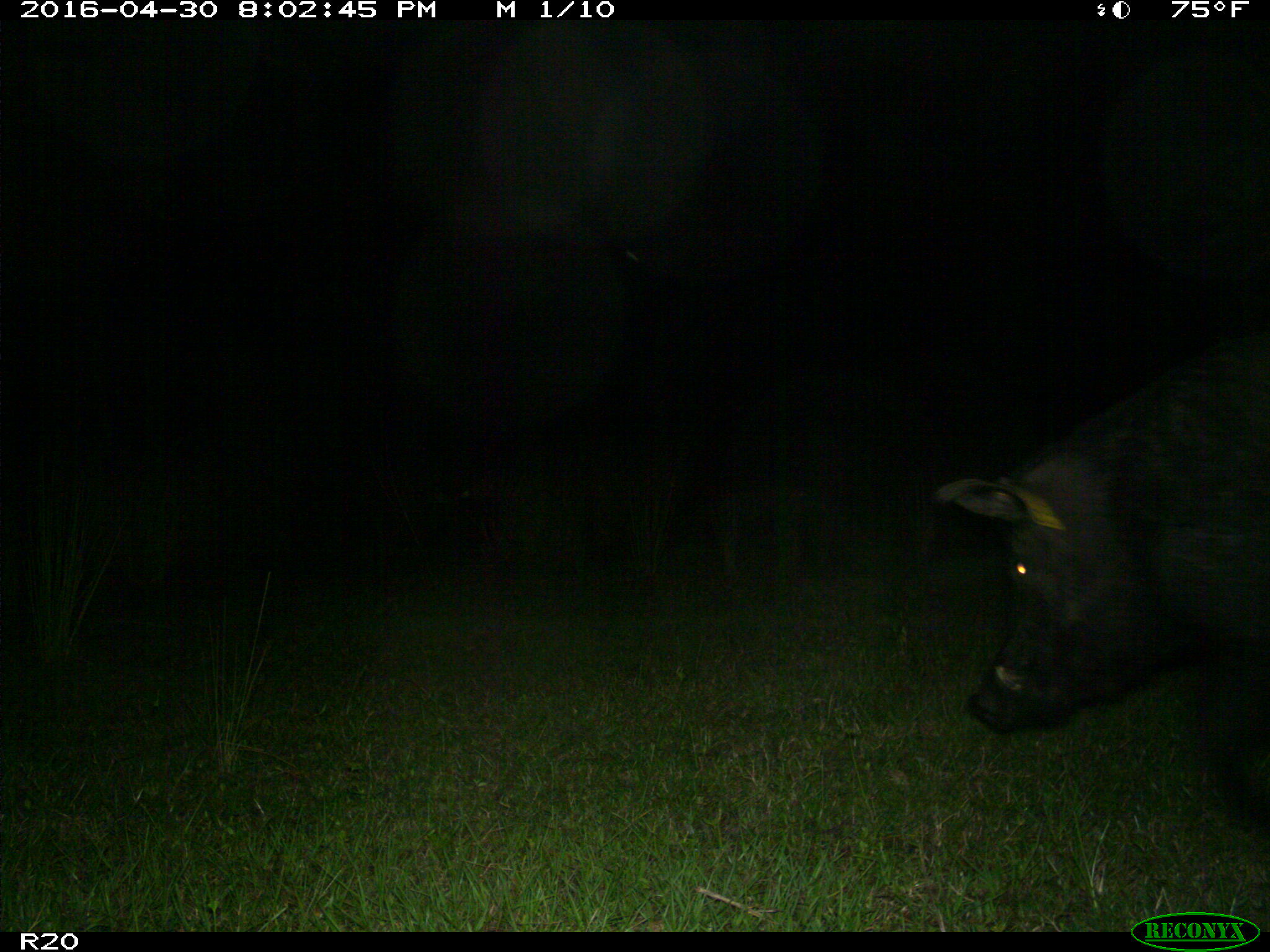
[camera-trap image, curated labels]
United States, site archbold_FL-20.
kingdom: Animalia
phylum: Chordata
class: Mammalia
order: Artiodactyla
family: Suidae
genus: Sus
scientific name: Sus scrofa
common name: wild boar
Sus scrofa (wild boar).